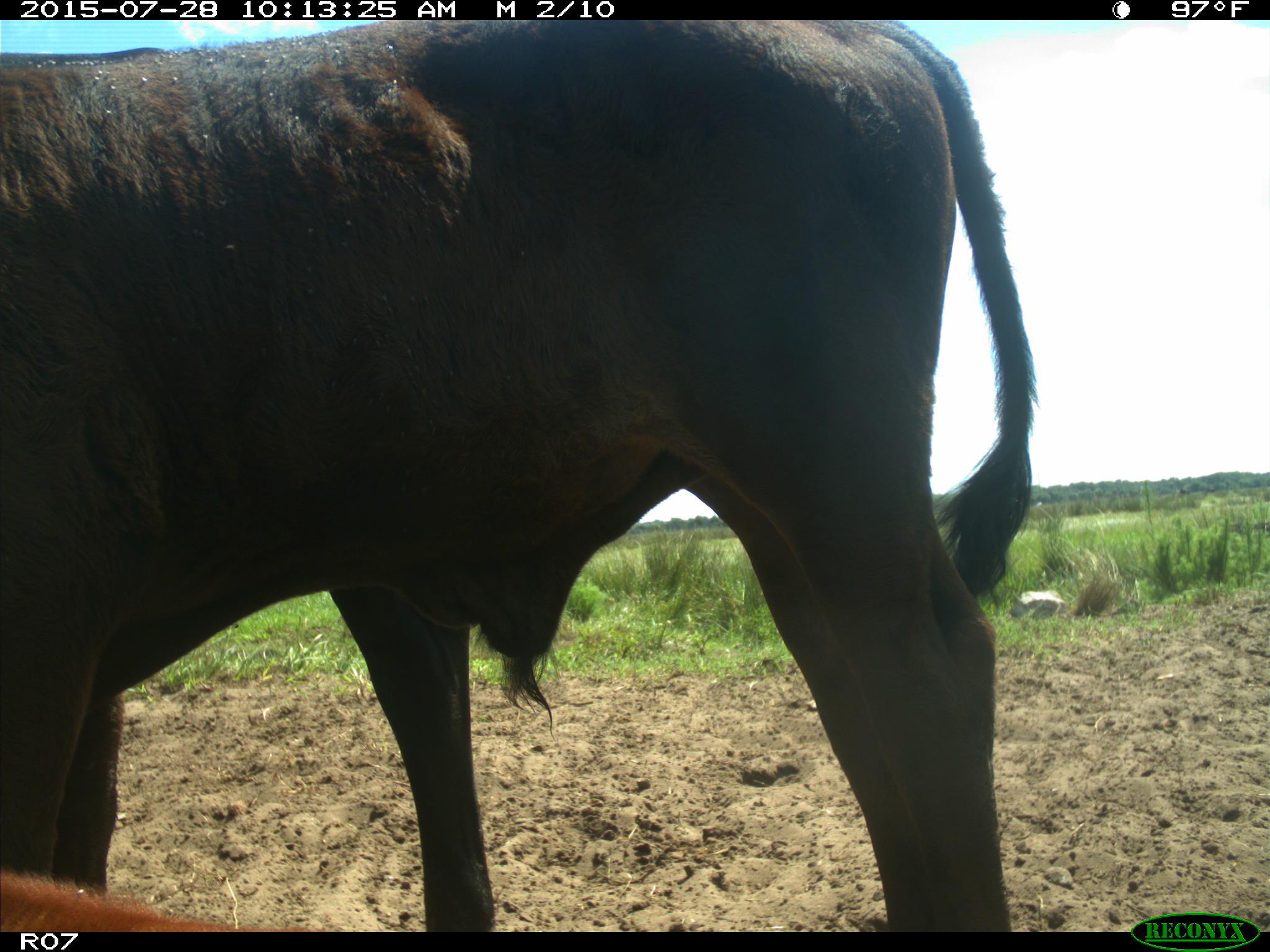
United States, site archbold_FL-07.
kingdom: Animalia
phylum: Chordata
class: Mammalia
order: Artiodactyla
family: Bovidae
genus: Bos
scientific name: Bos taurus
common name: domestic cow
Bos taurus (domestic cow).